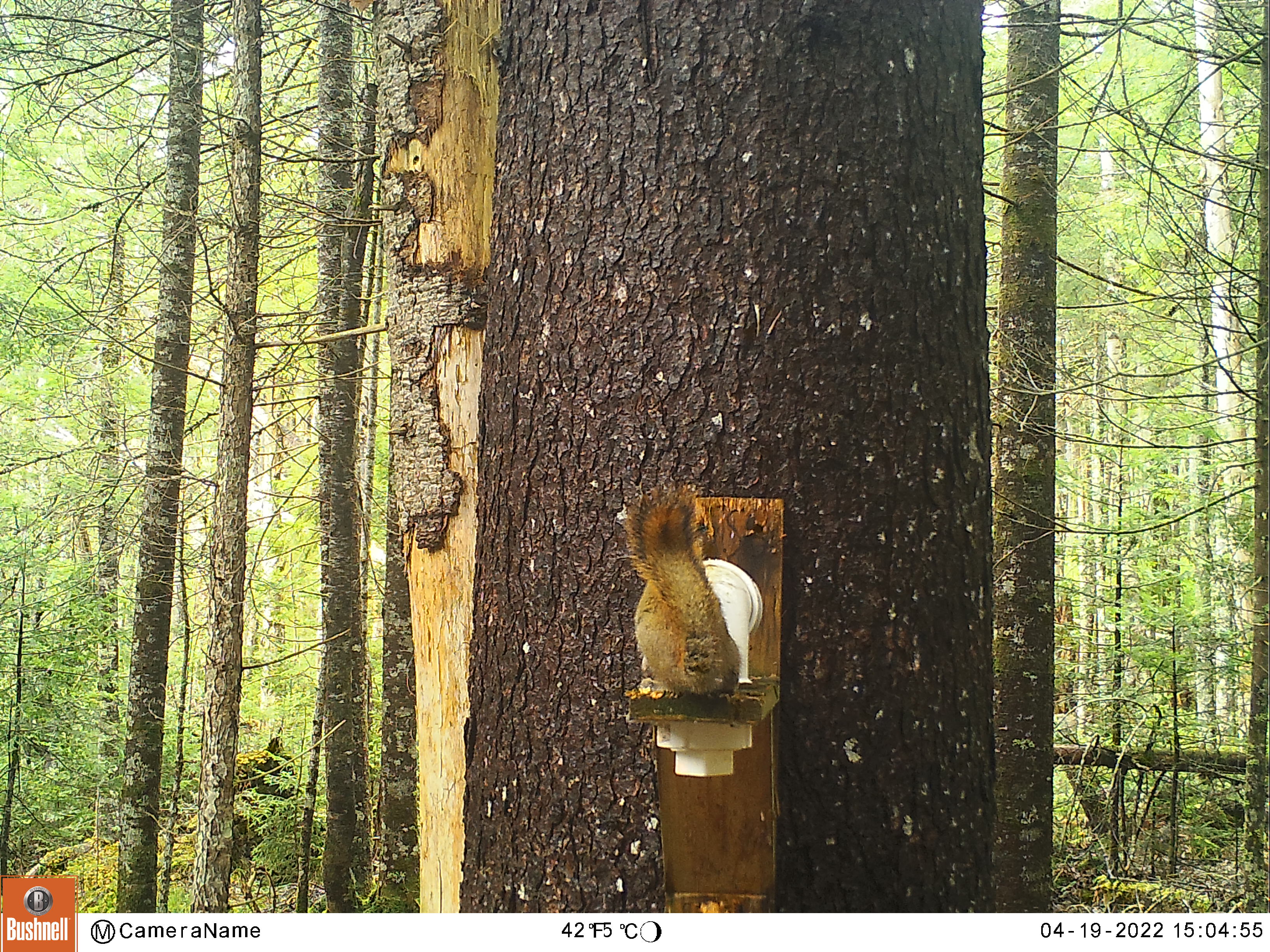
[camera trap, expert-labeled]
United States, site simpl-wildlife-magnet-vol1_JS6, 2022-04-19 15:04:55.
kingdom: Animalia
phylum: Chordata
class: Mammalia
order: Rodentia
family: Sciuridae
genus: Tamiasciurus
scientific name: Tamiasciurus hudsonicus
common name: red squirrel